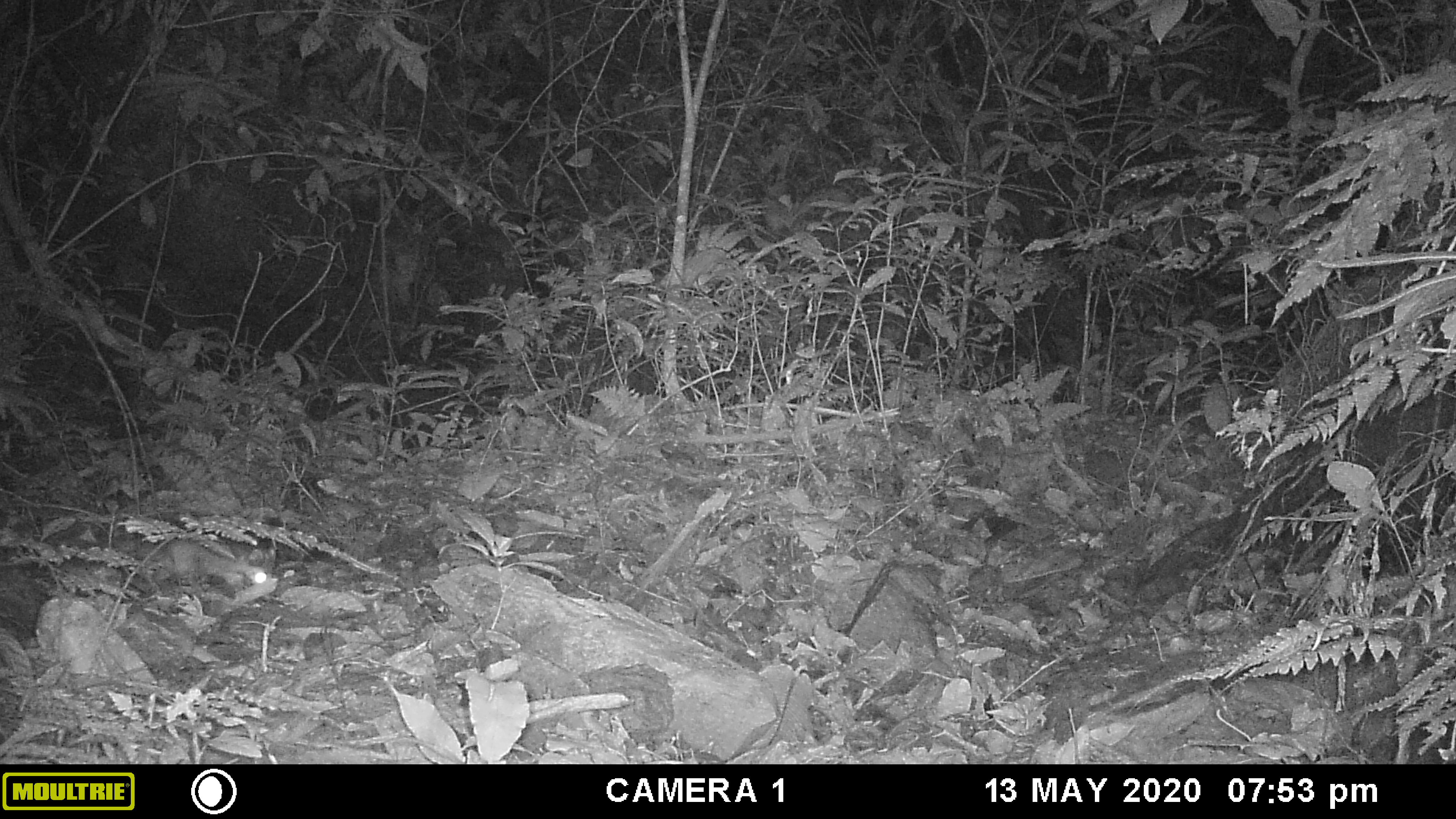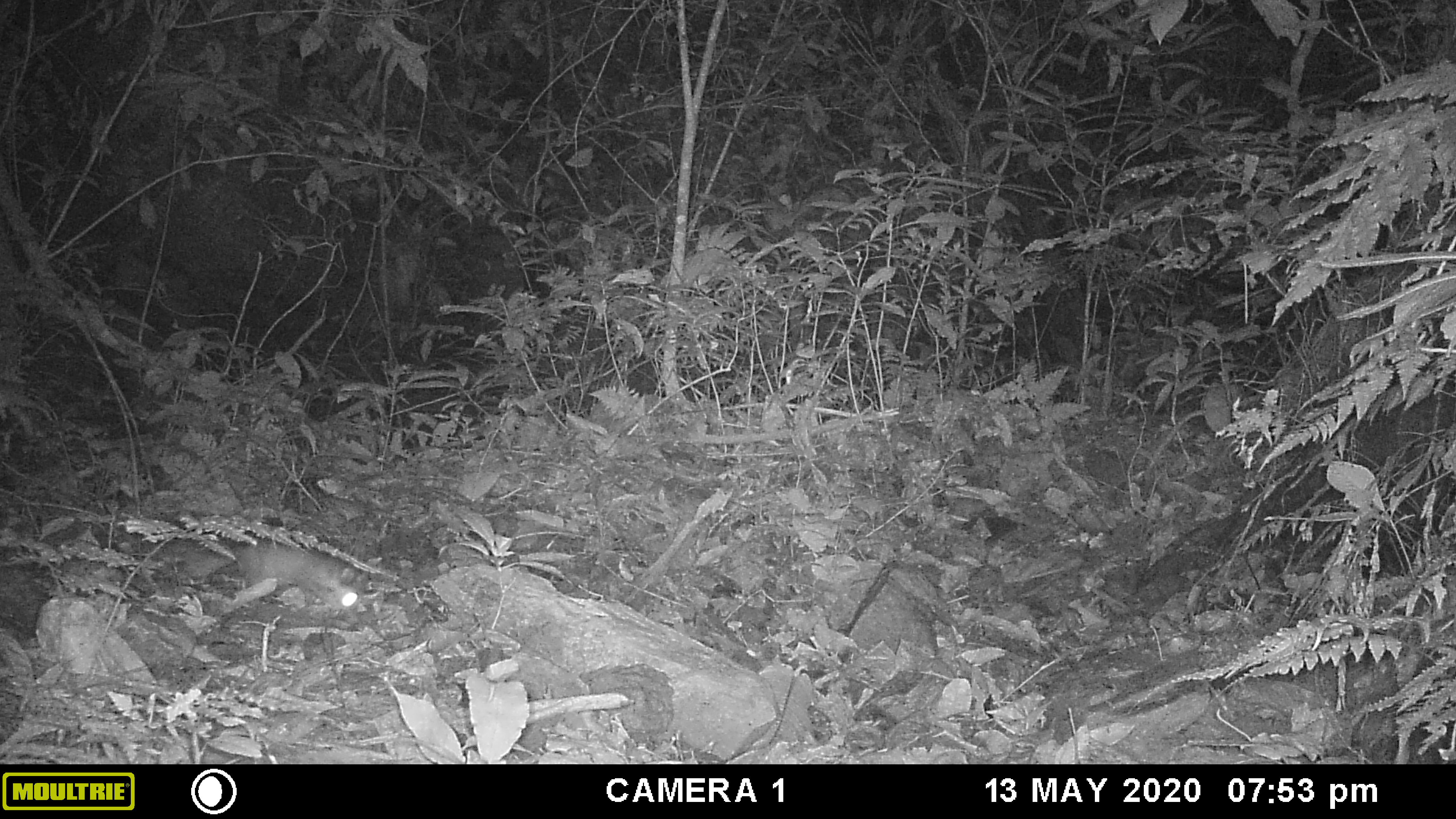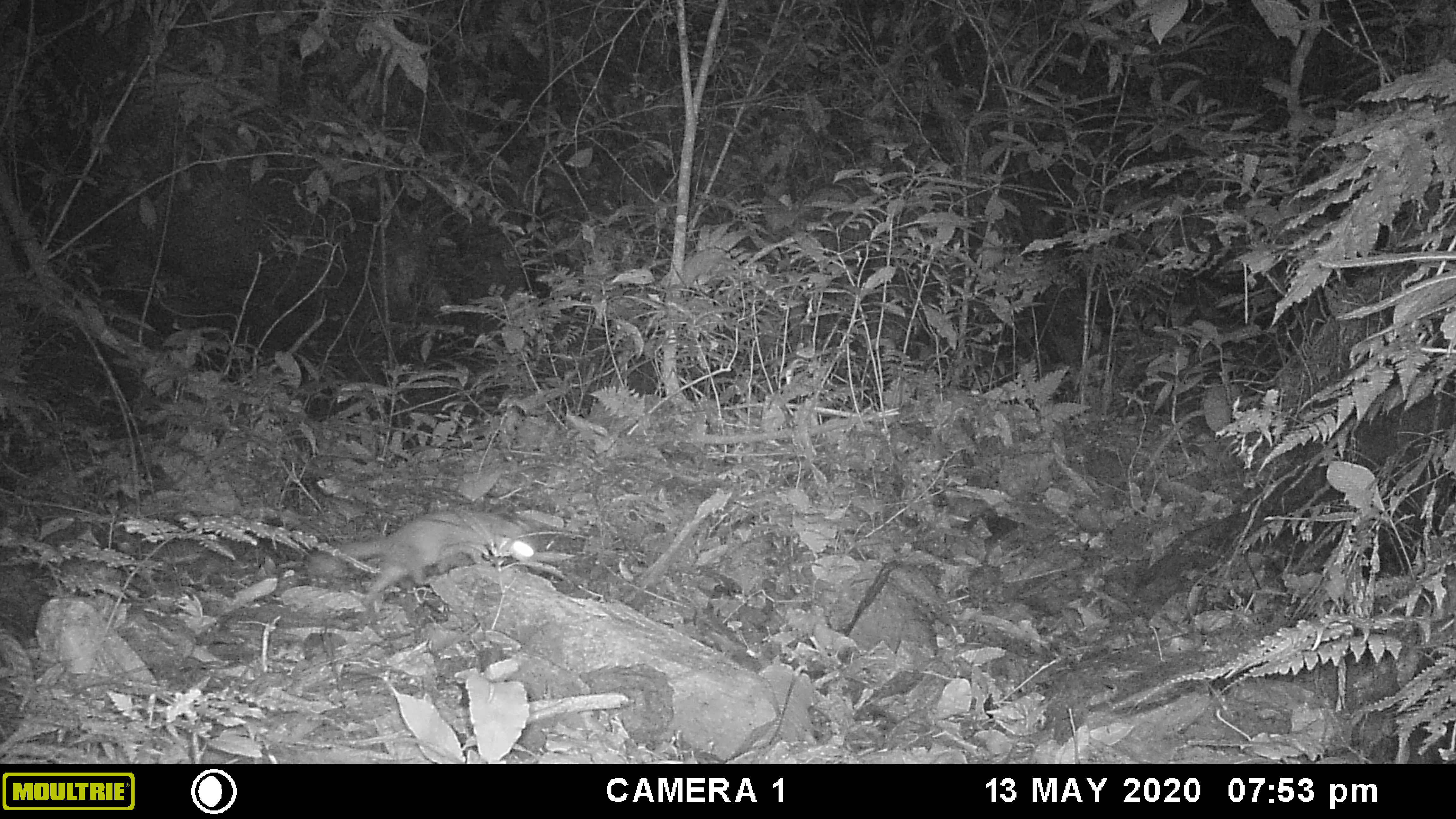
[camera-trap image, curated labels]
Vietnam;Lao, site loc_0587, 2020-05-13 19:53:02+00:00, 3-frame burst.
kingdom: Animalia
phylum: Chordata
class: Mammalia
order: Carnivora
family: Mustelidae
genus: Melogale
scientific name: Melogale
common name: ferret badger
Ferret badger (Melogale). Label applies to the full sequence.